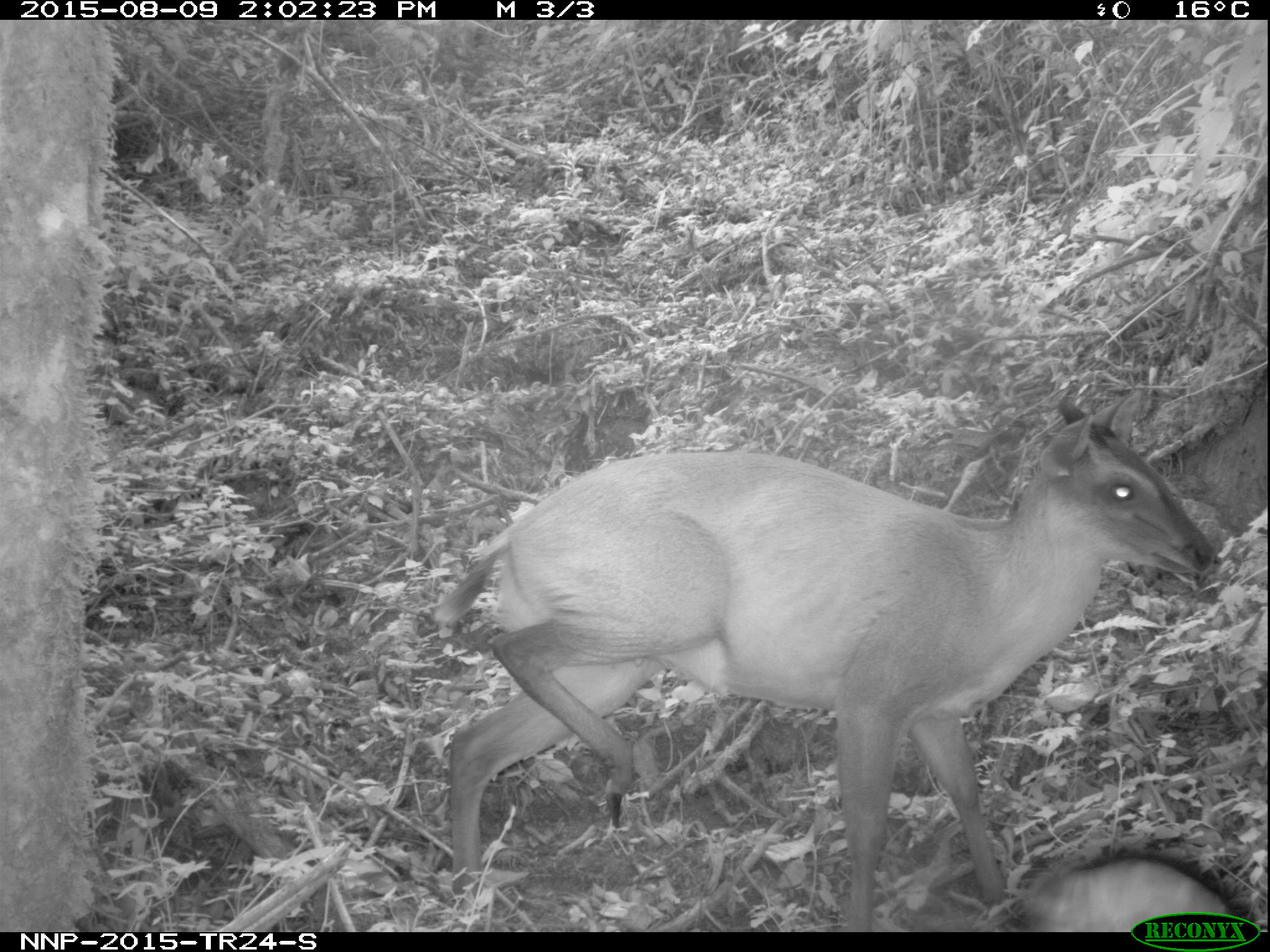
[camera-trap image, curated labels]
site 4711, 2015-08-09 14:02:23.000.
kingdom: Animalia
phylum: Chordata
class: Mammalia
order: Artiodactyla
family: Bovidae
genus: Cephalophus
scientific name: Cephalophus nigrifrons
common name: black-fronted duiker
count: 1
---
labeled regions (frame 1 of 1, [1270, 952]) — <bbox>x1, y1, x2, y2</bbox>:
cephalophus nigrifrons: <bbox>430, 388, 1213, 931</bbox>; <bbox>1003, 854, 1230, 934</bbox>